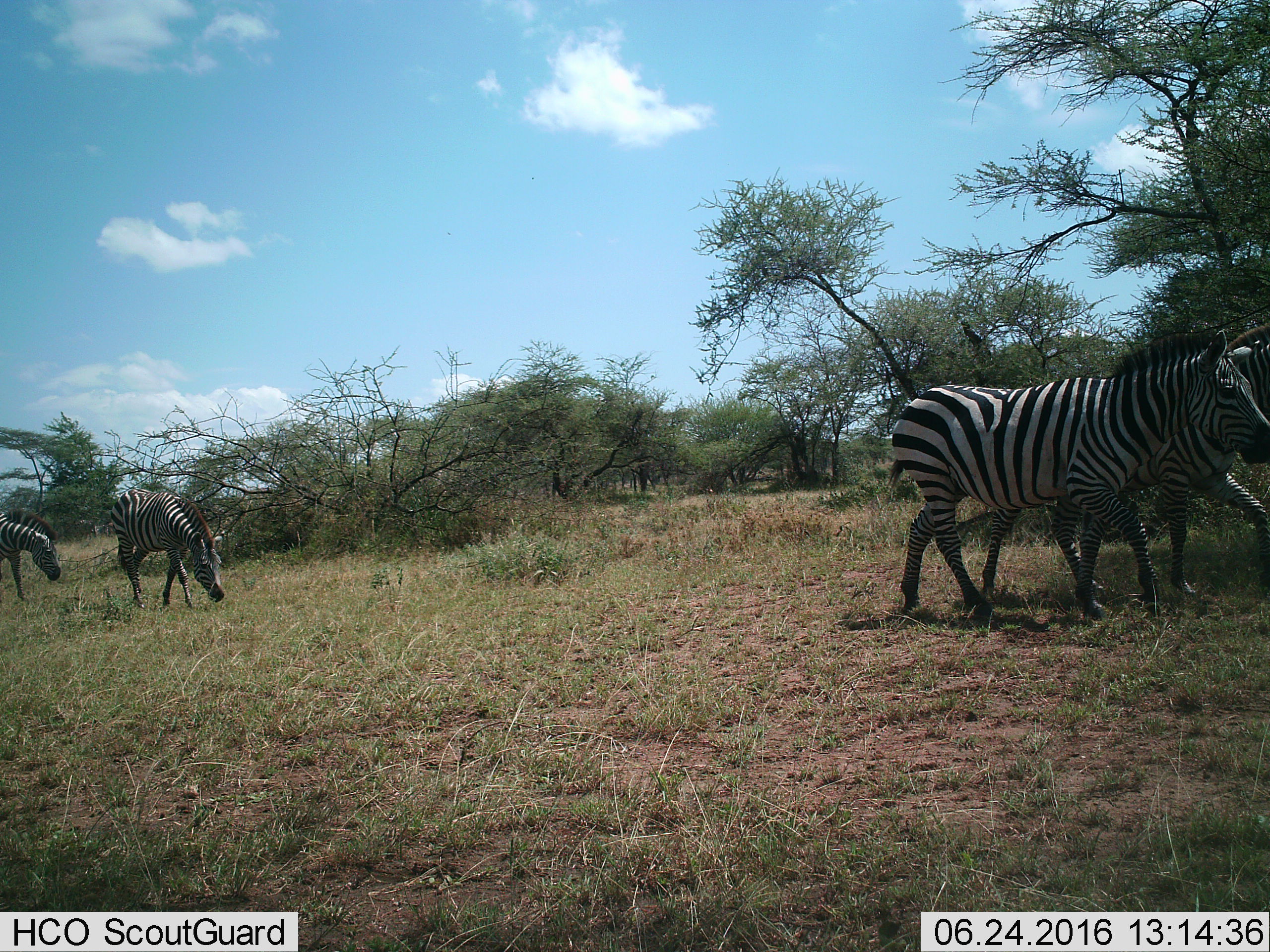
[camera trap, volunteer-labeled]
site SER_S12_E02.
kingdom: Animalia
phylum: Chordata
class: Mammalia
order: Perissodactyla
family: Equidae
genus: Equus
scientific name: Equus quagga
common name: plains zebra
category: zebraplains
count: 4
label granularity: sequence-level